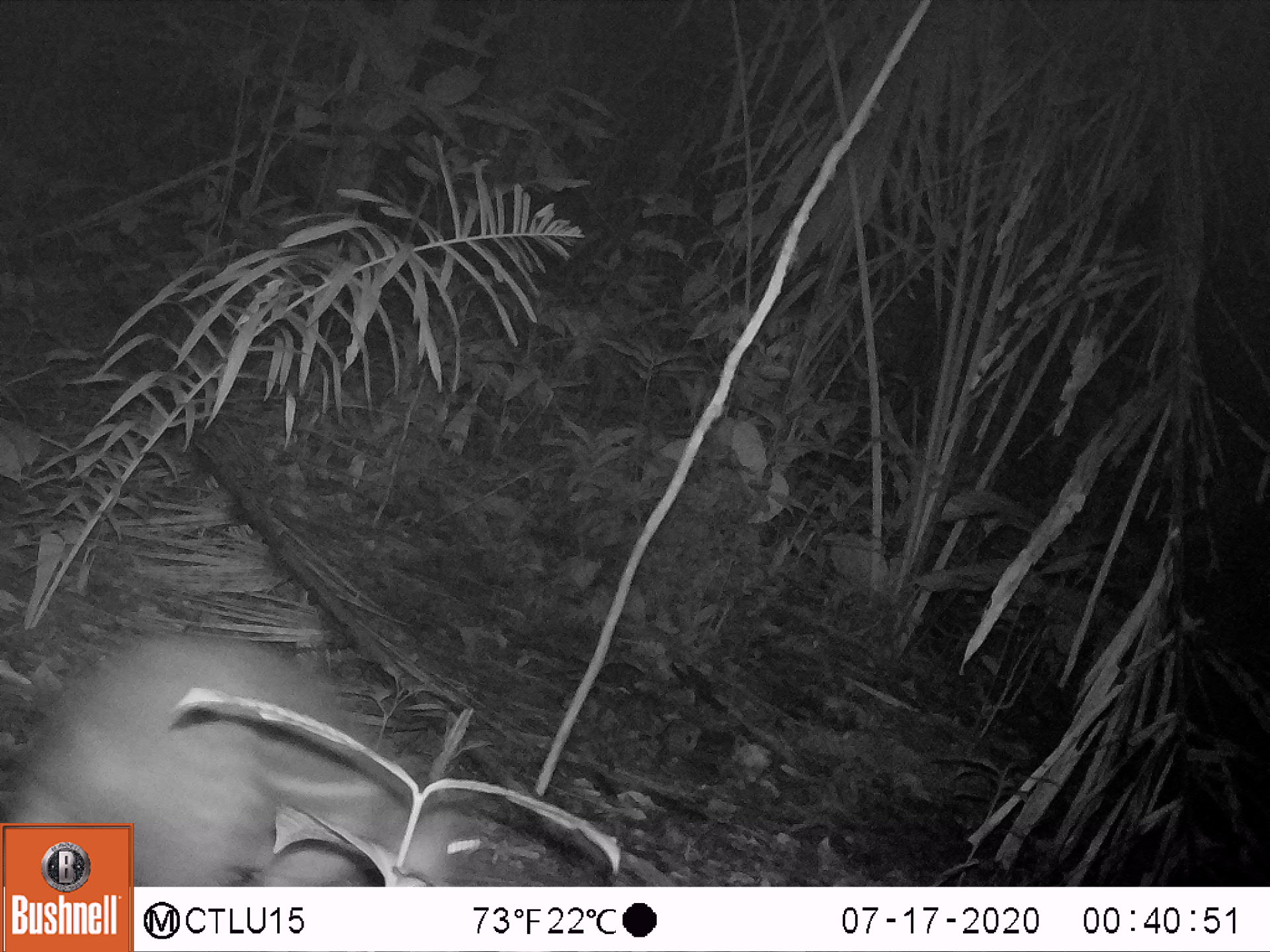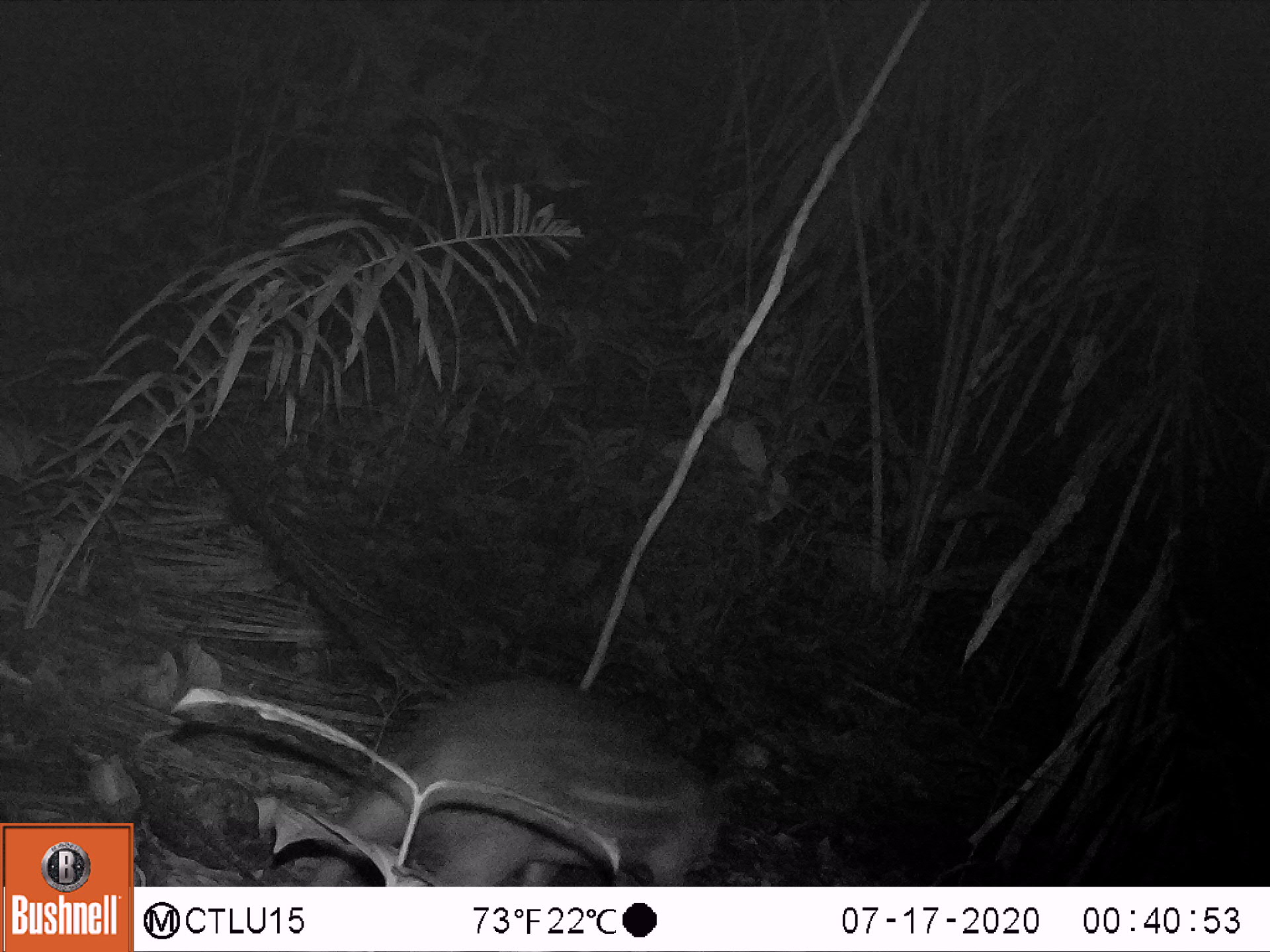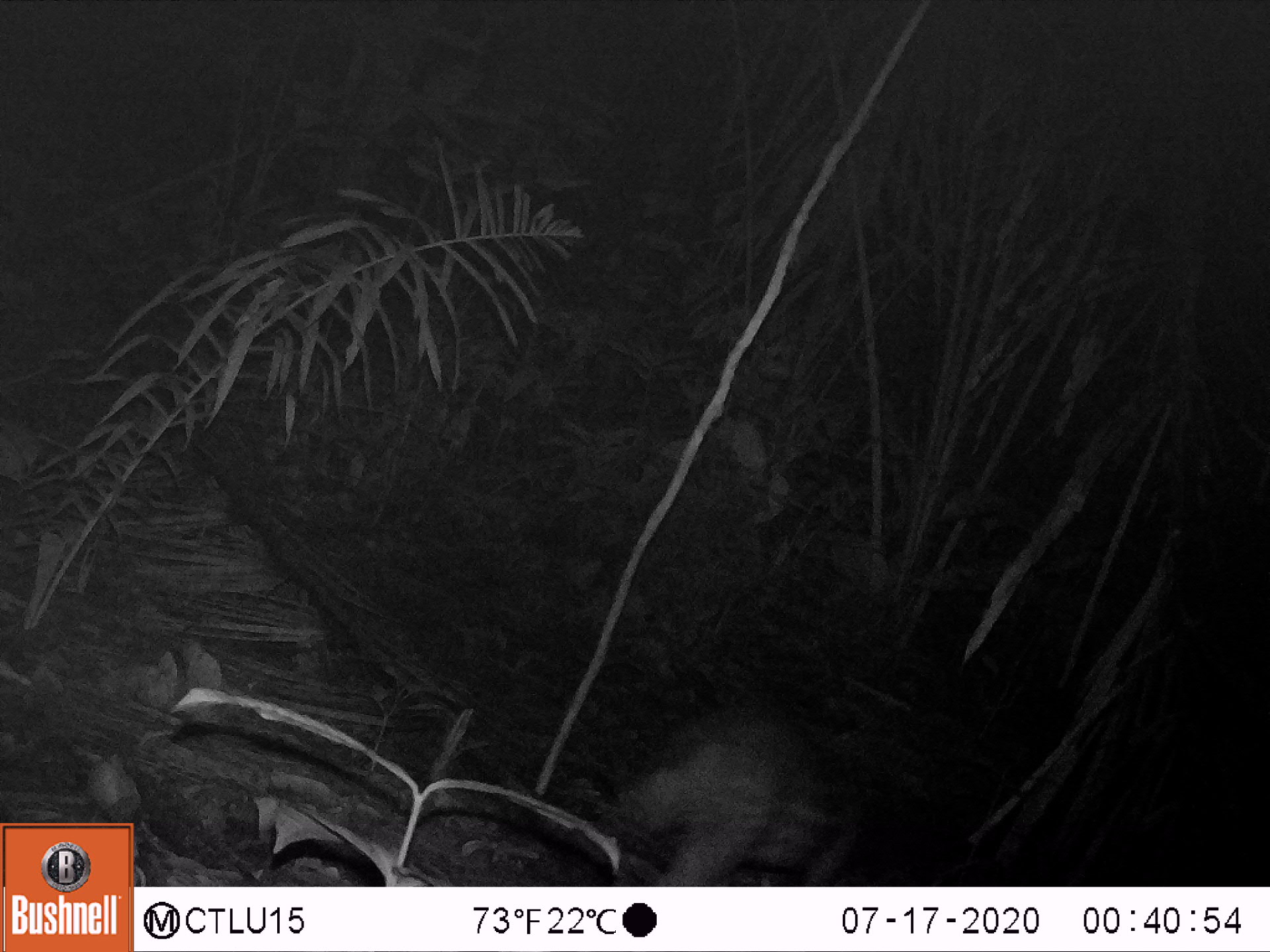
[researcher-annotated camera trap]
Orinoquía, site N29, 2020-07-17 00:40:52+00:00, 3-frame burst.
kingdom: Animalia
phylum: Chordata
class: Mammalia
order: Rodentia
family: Cuniculidae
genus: Cuniculus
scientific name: Cuniculus paca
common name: spotted paca